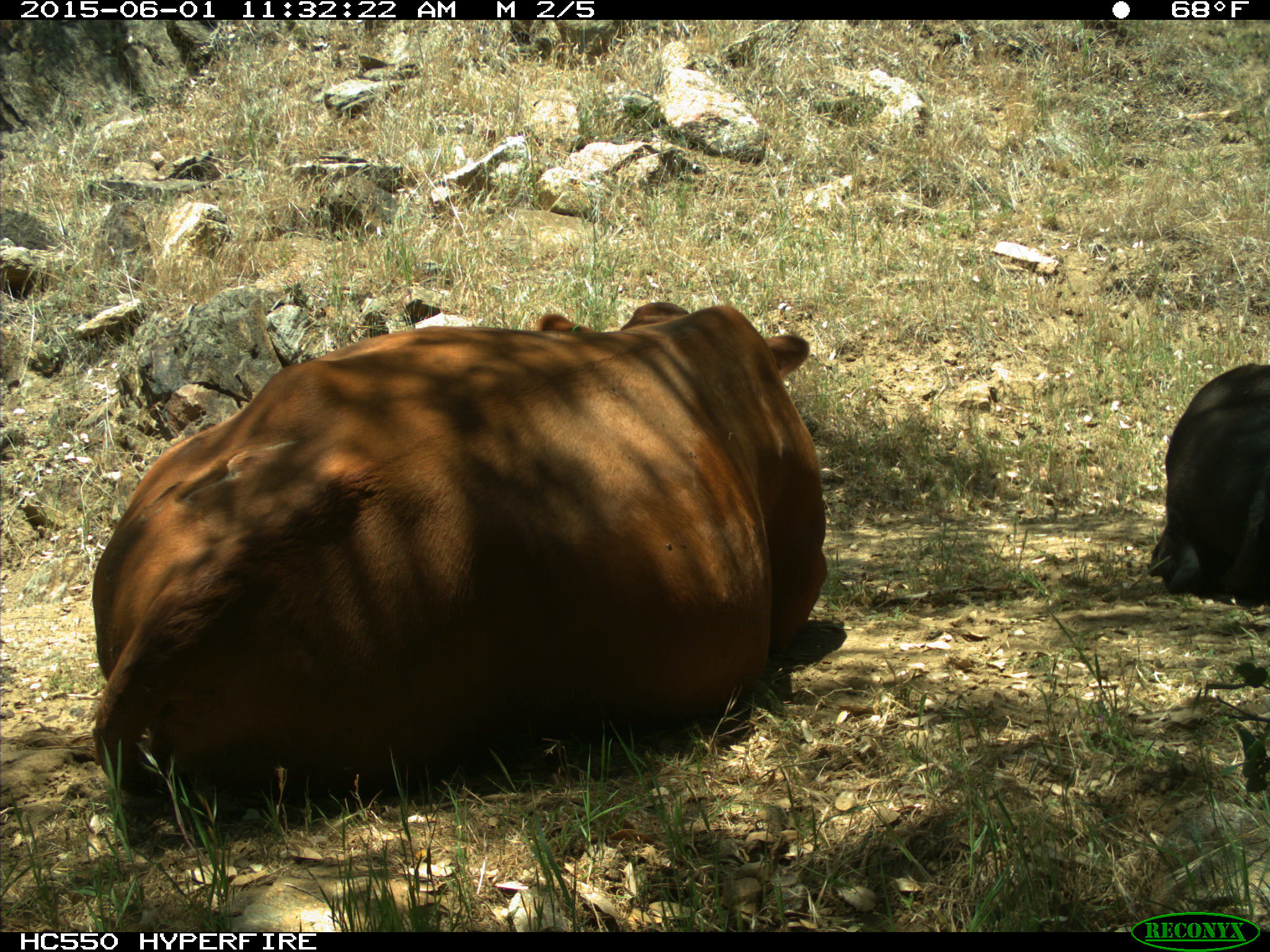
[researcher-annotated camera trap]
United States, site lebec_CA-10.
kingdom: Animalia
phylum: Chordata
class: Mammalia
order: Artiodactyla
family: Bovidae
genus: Bos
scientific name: Bos taurus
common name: domestic cow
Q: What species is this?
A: Bos taurus (domestic cow).